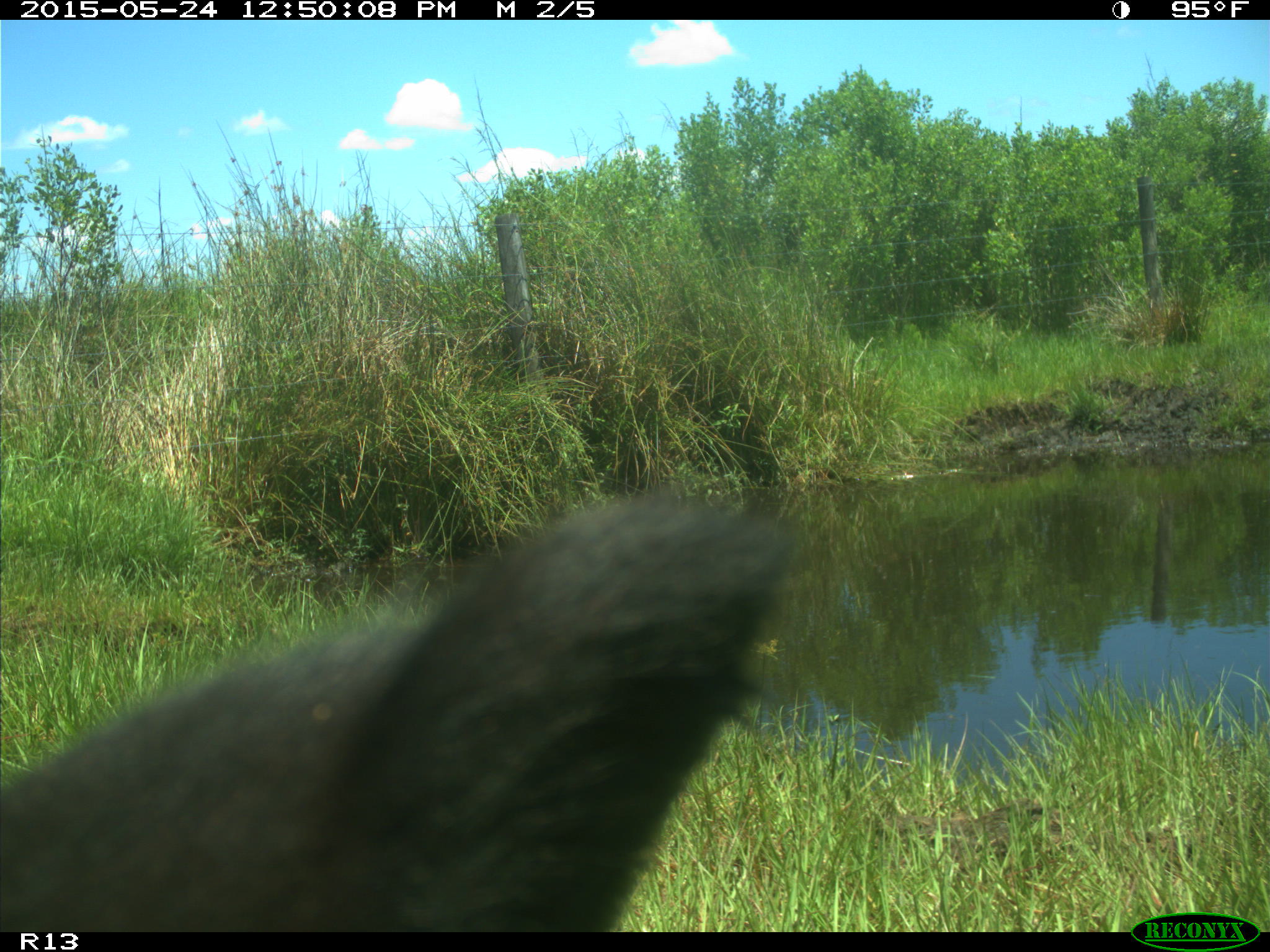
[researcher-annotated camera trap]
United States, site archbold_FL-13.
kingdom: Animalia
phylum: Chordata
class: Mammalia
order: Artiodactyla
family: Bovidae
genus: Bos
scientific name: Bos taurus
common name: domestic cow